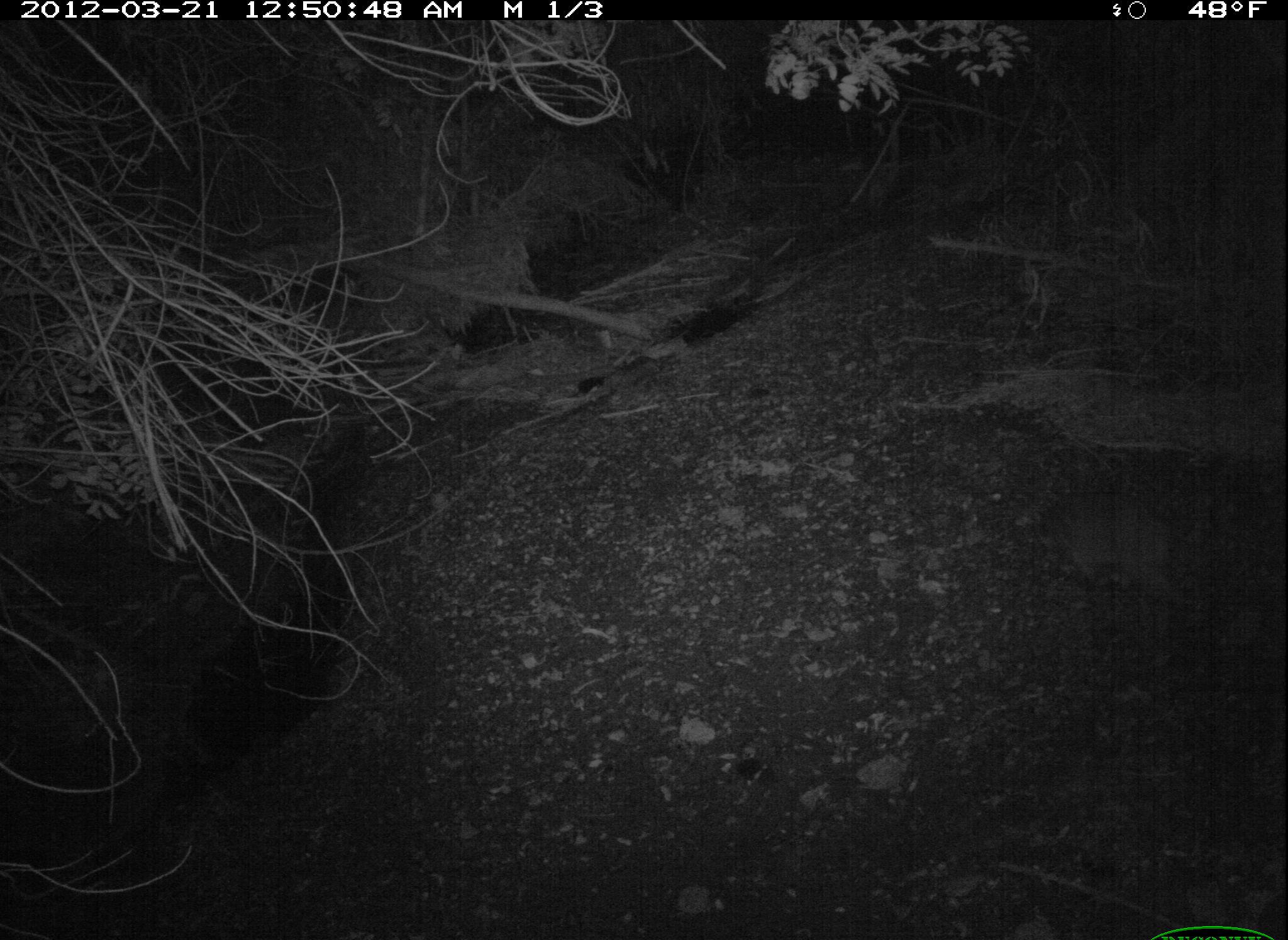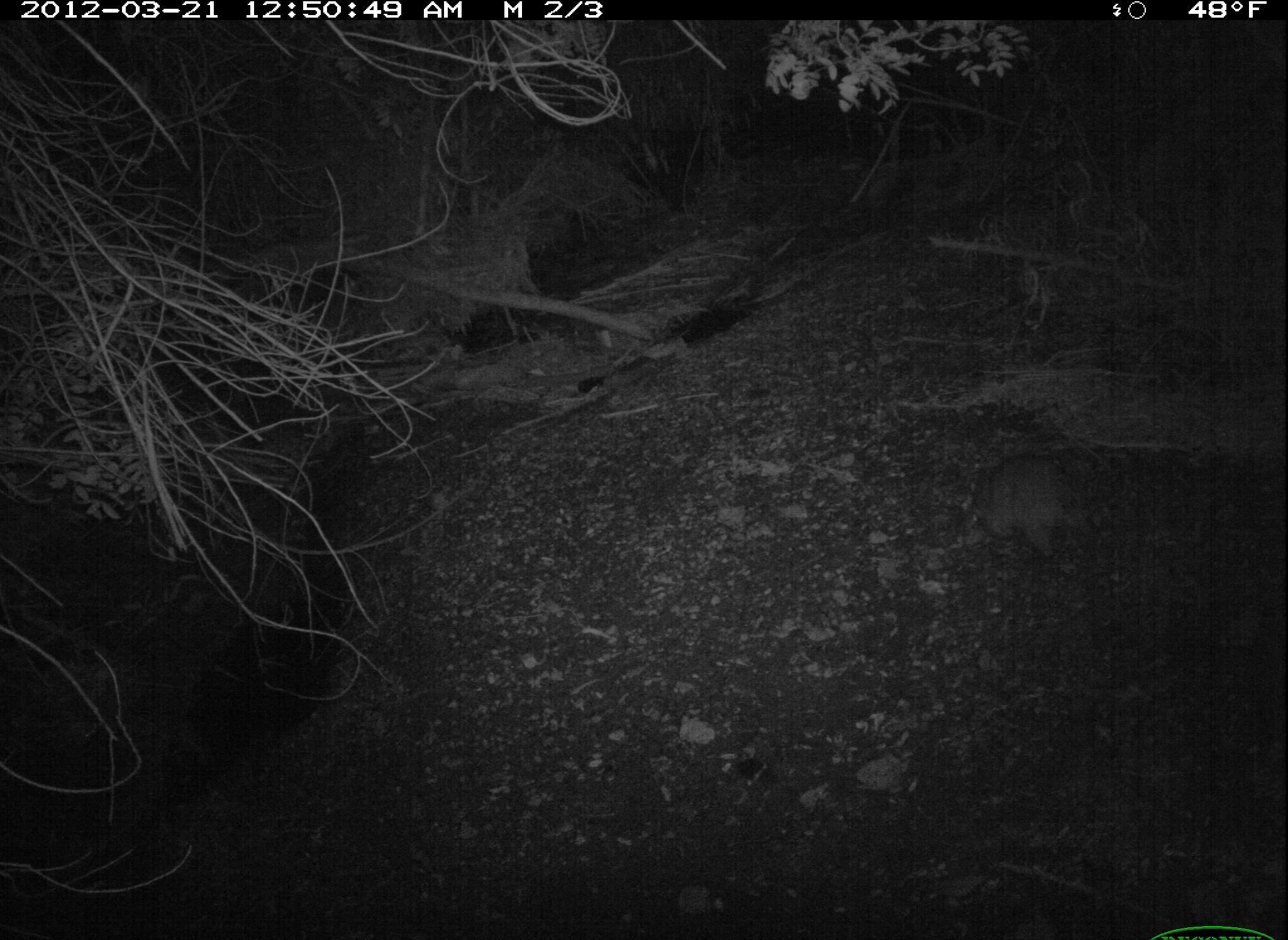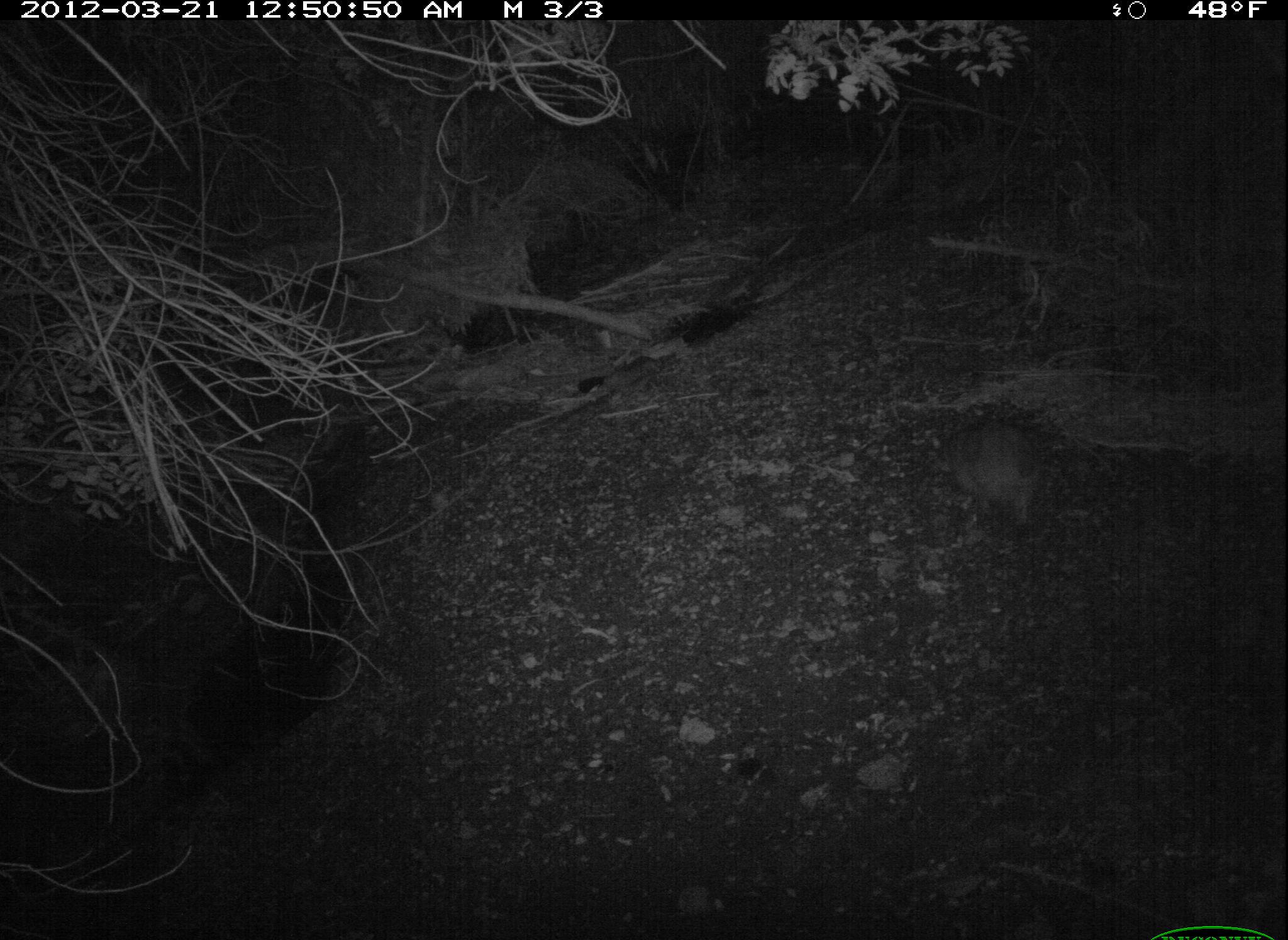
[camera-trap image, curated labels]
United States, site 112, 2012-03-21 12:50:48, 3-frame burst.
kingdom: Animalia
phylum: Chordata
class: Mammalia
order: Carnivora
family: Procyonidae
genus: Procyon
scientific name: Procyon lotor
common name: raccoon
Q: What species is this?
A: Raccoon (Procyon lotor).